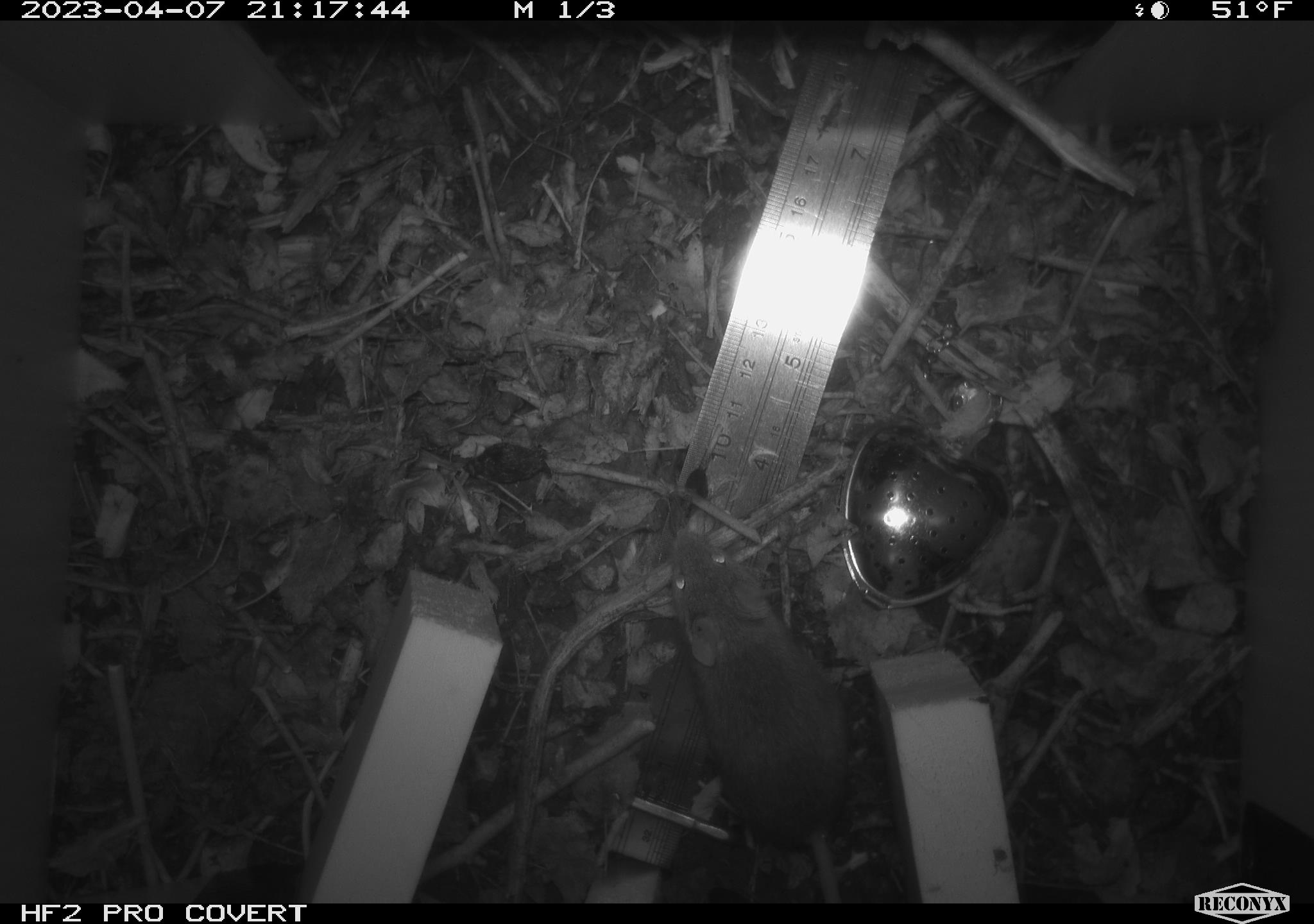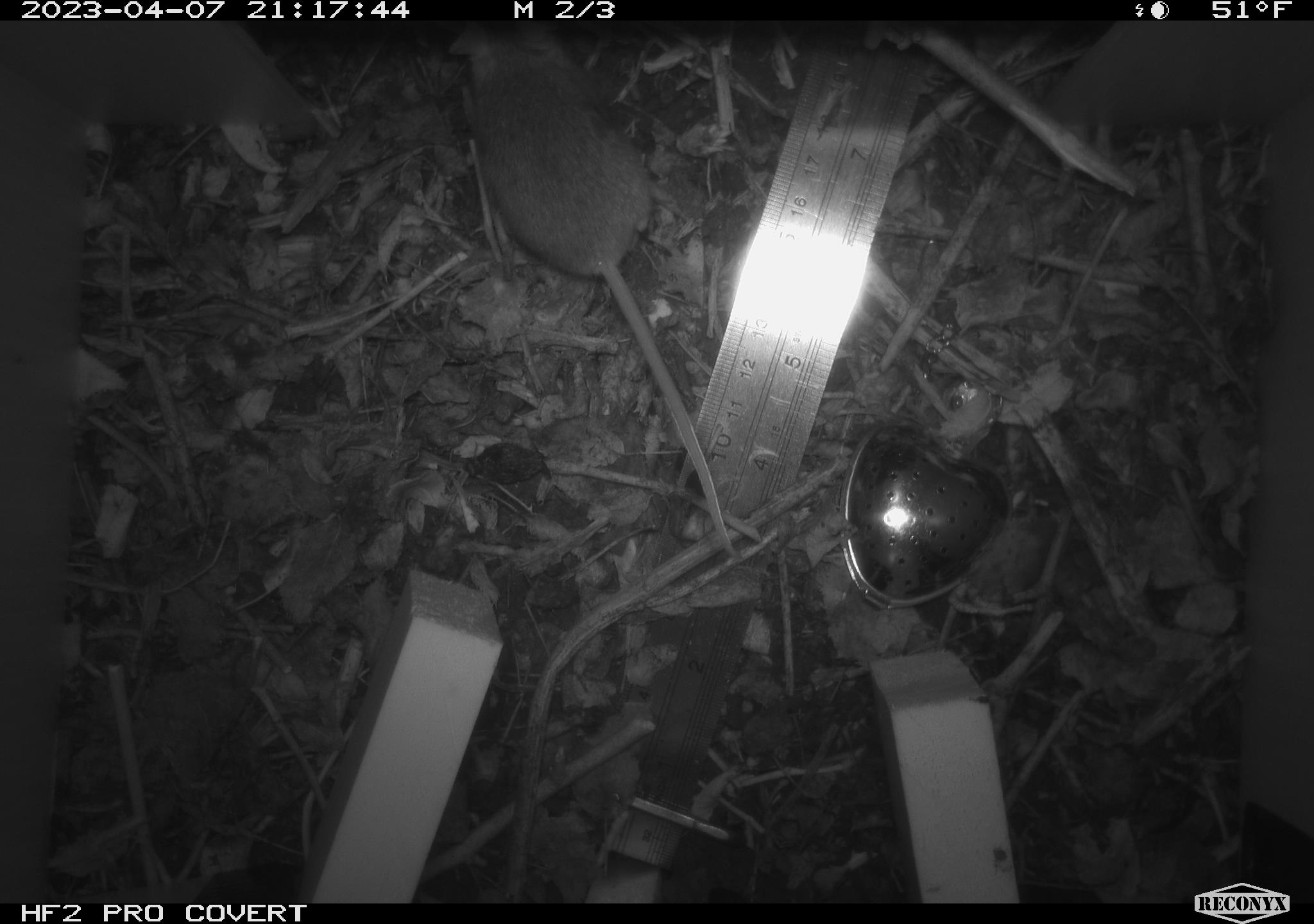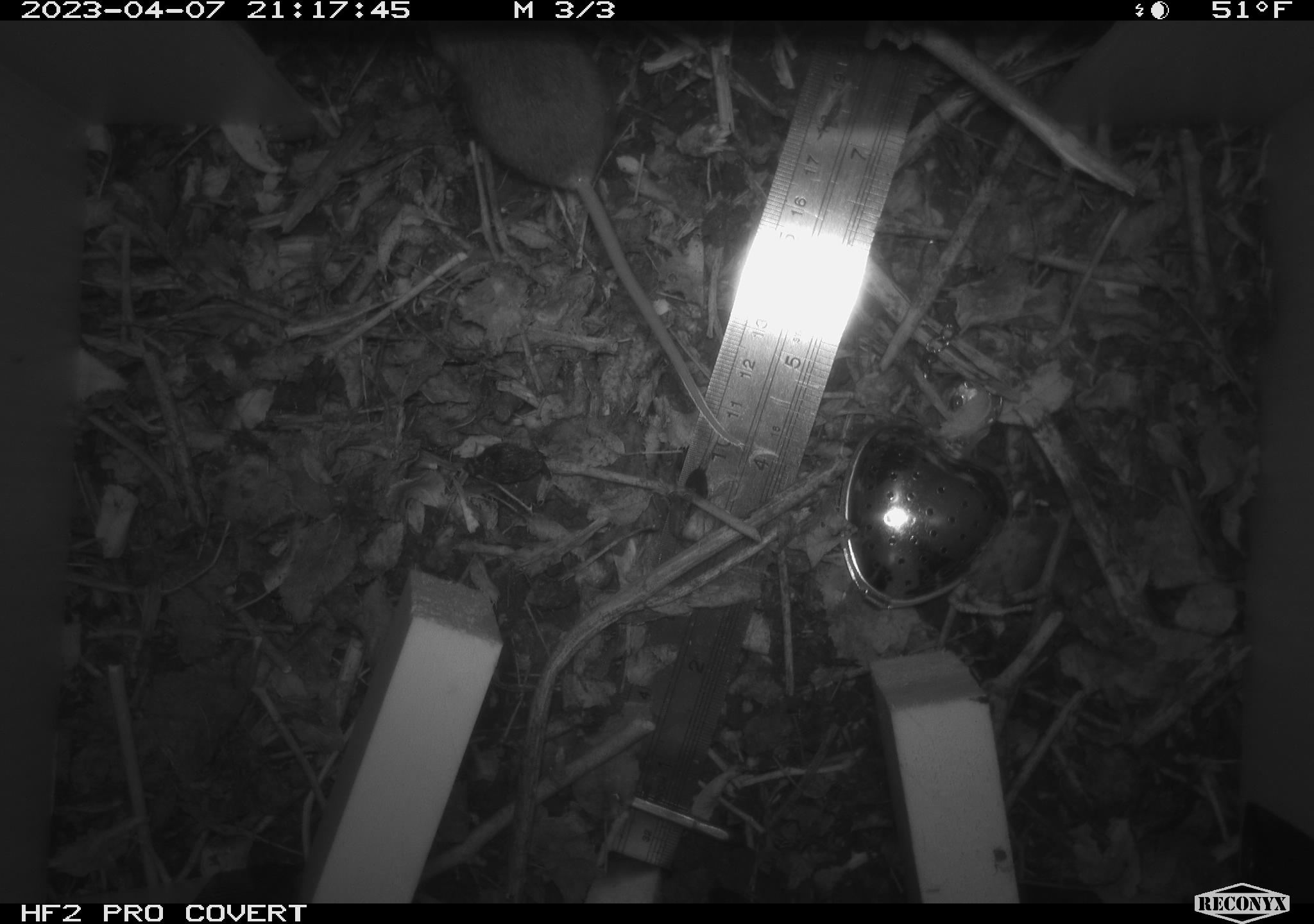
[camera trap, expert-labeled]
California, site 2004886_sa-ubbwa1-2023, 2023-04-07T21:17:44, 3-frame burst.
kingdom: Animalia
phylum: Chordata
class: Mammalia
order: Rodentia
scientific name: Rodentia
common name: mouse species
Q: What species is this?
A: Mouse species (Rodentia).